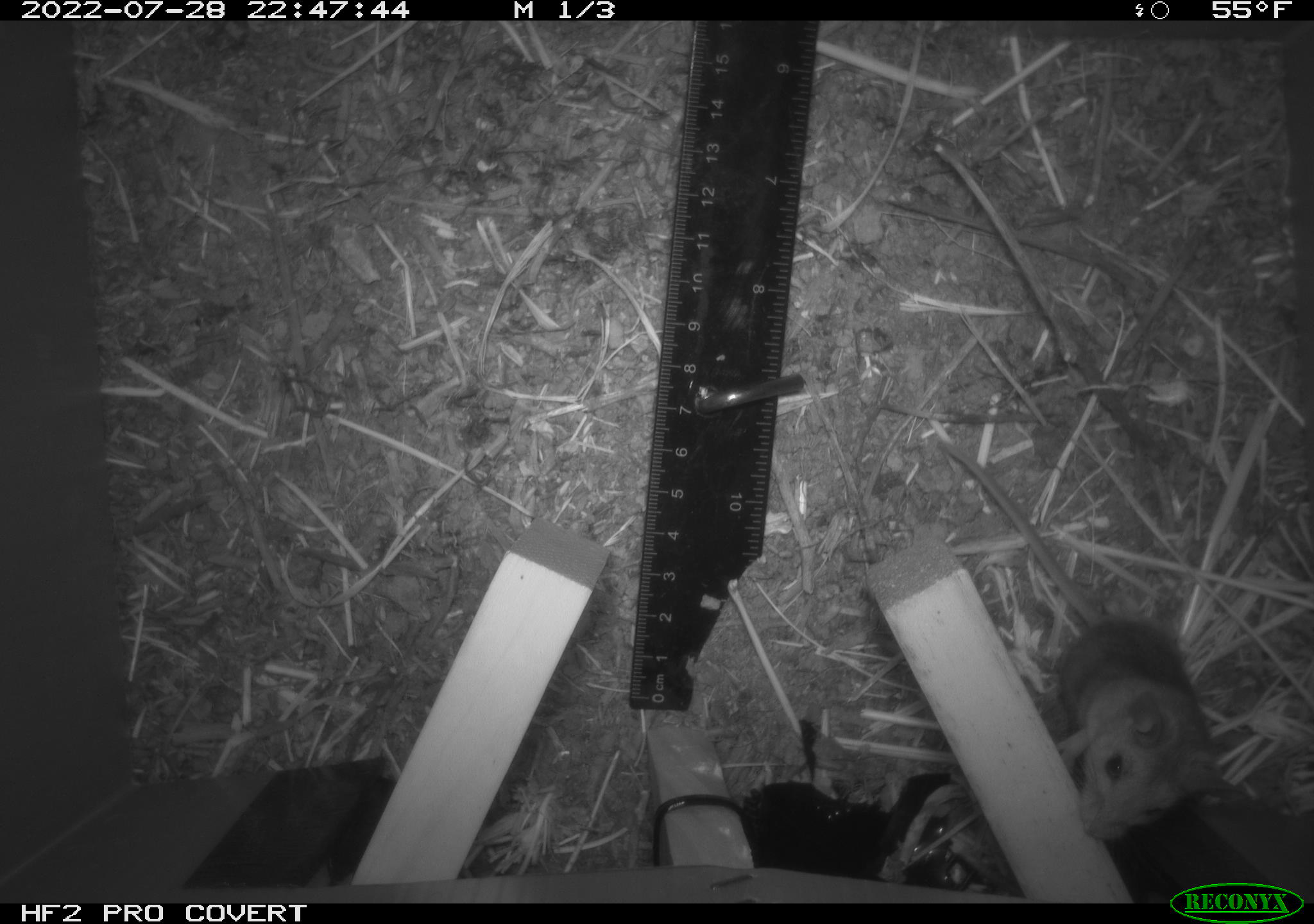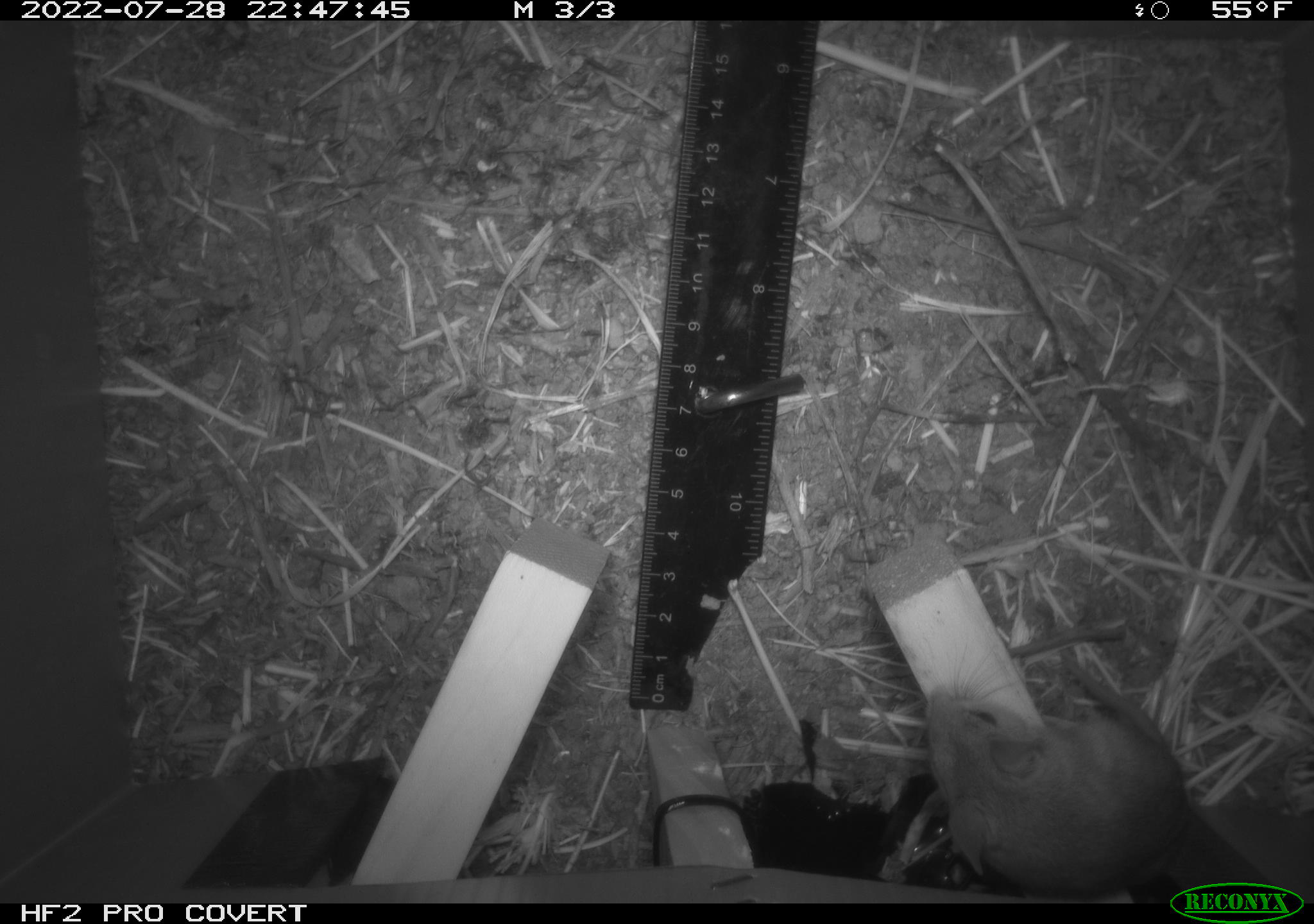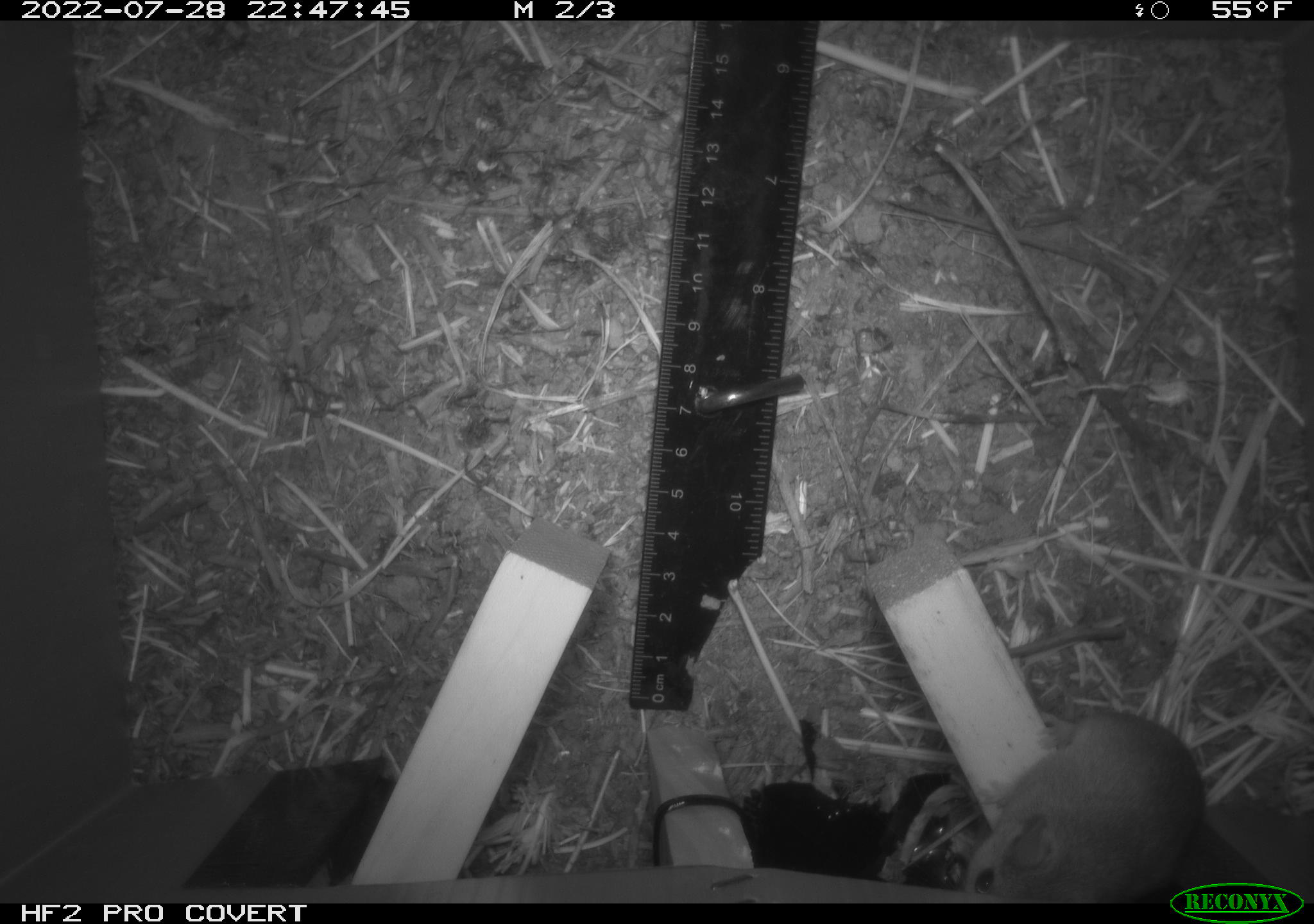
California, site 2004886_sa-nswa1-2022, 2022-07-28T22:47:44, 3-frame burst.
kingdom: Animalia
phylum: Chordata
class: Mammalia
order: Rodentia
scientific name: Rodentia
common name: mouse species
Mouse species (Rodentia).